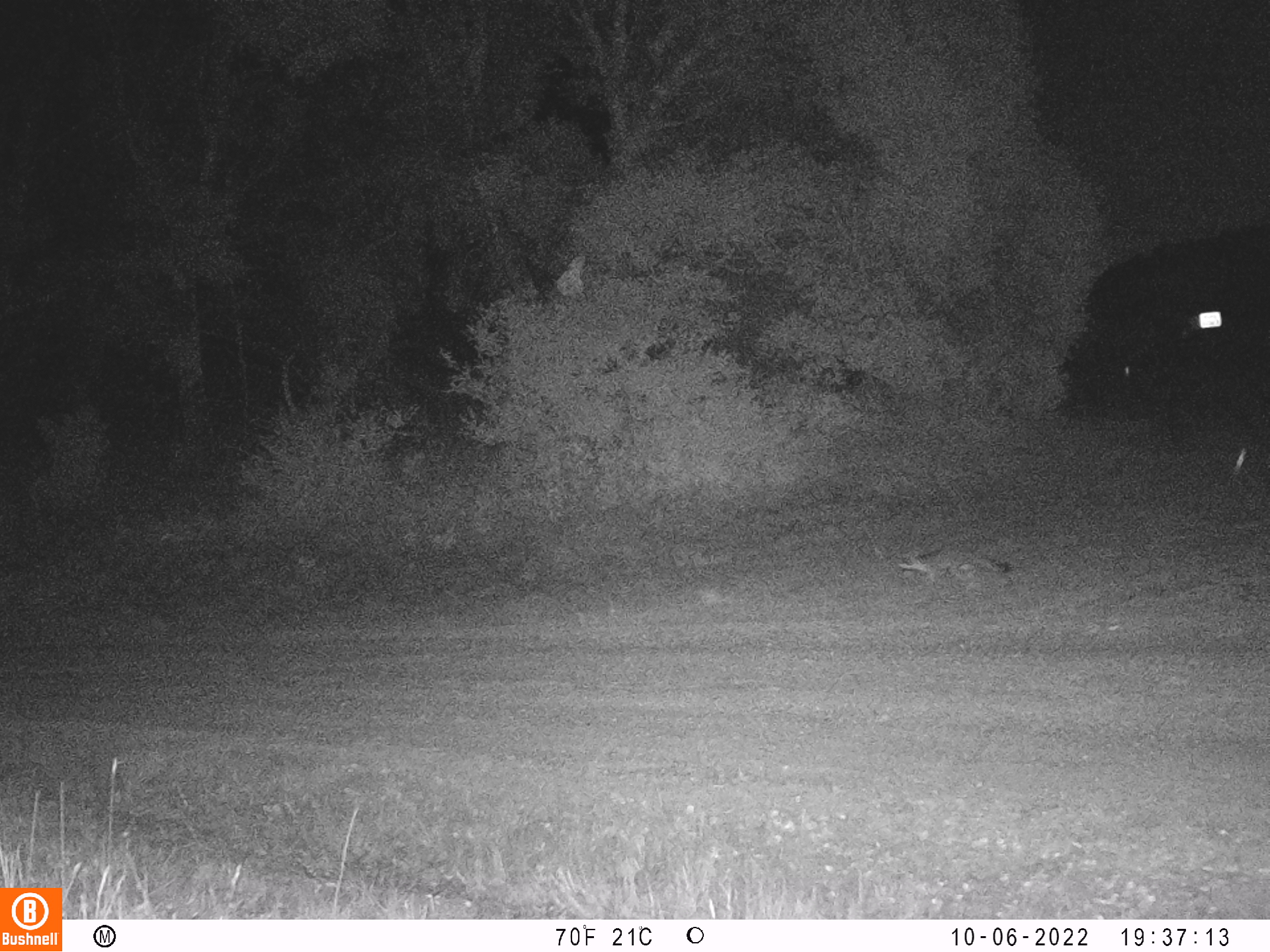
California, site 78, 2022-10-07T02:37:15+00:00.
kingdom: Animalia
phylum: Chordata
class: Mammalia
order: Carnivora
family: Canidae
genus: Urocyon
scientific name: Urocyon cinereoargenteus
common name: gray fox